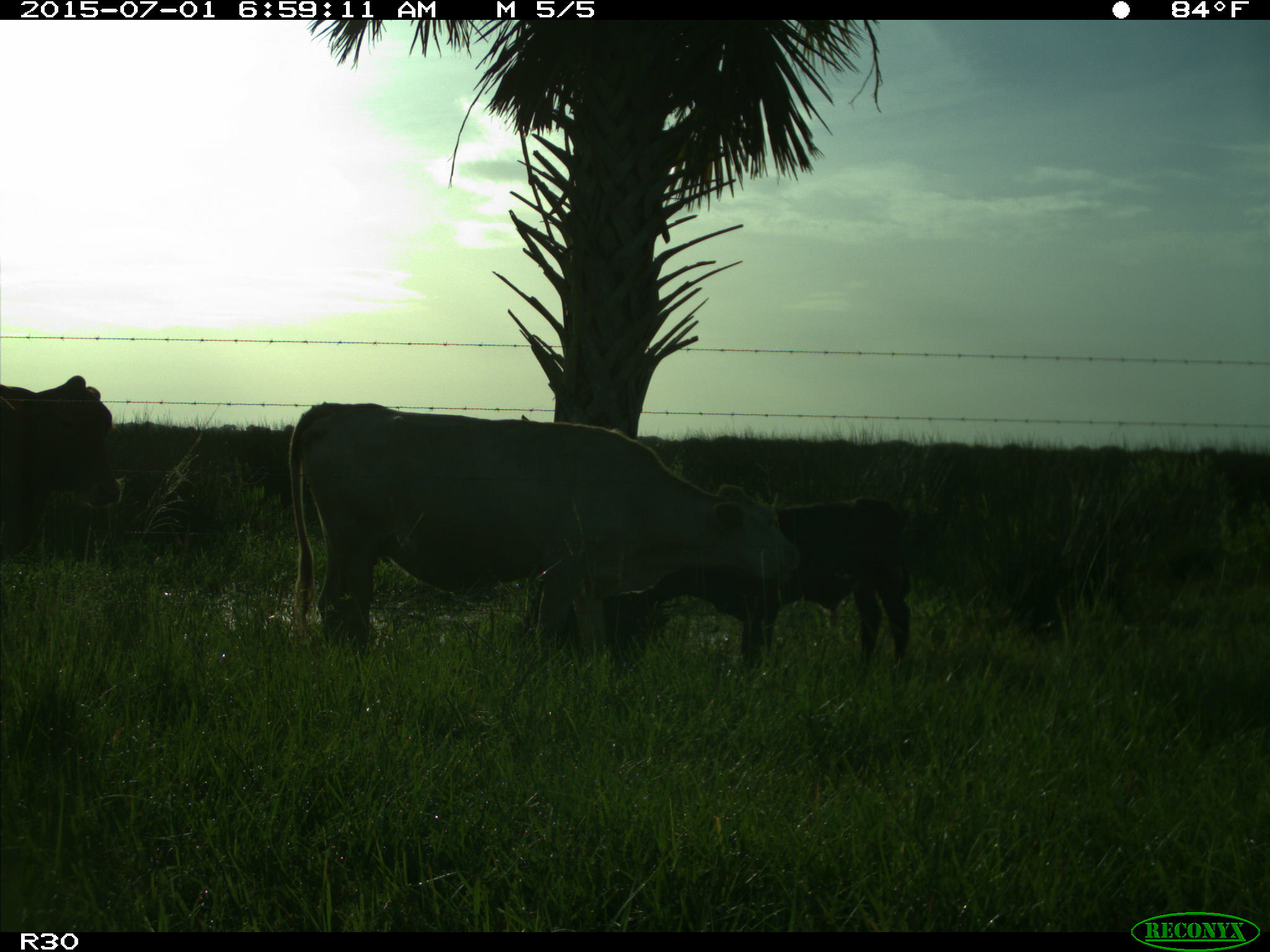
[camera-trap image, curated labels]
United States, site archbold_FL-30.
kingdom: Animalia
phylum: Chordata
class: Mammalia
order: Artiodactyla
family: Bovidae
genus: Bos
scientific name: Bos taurus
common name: domestic cow